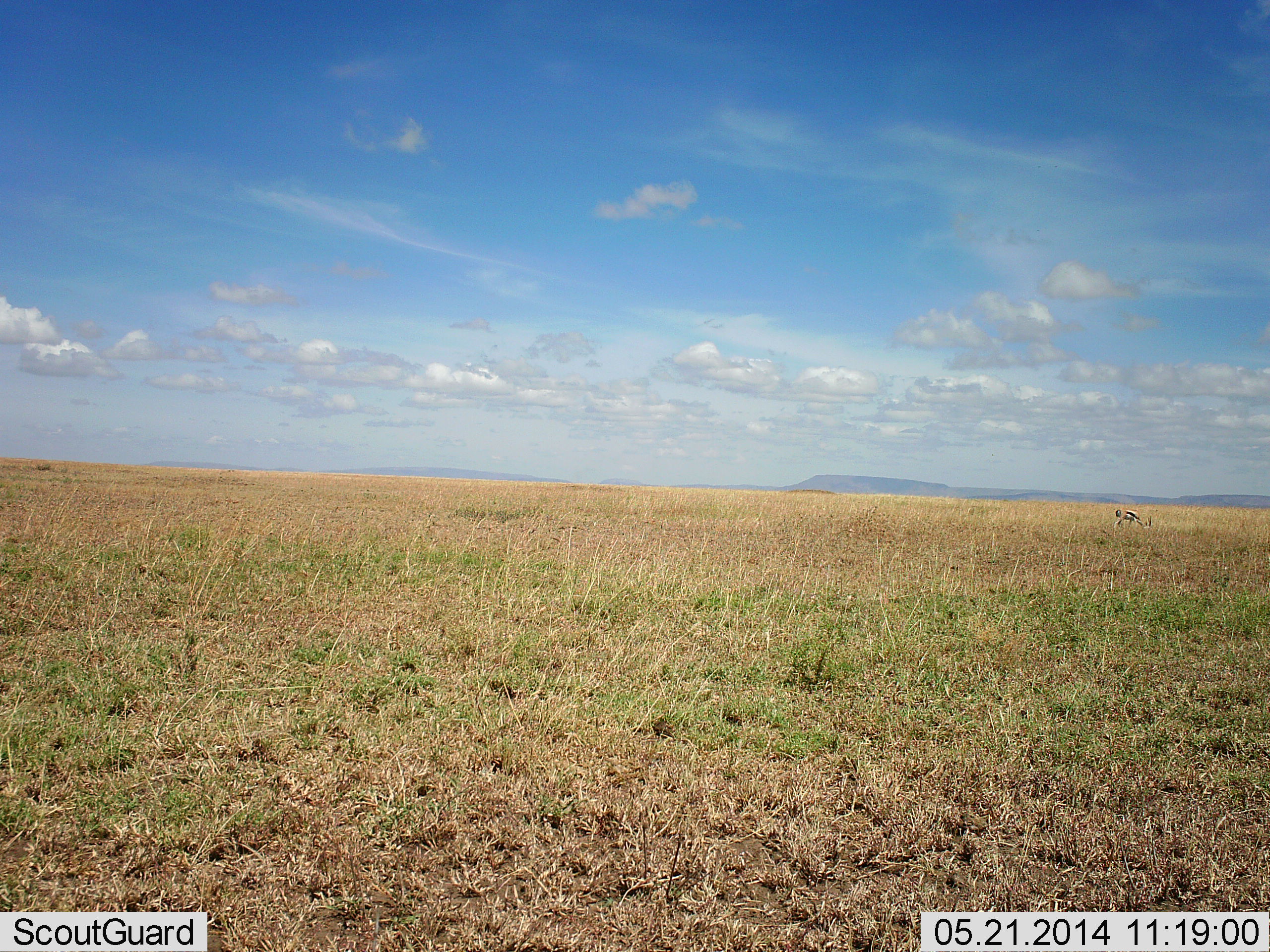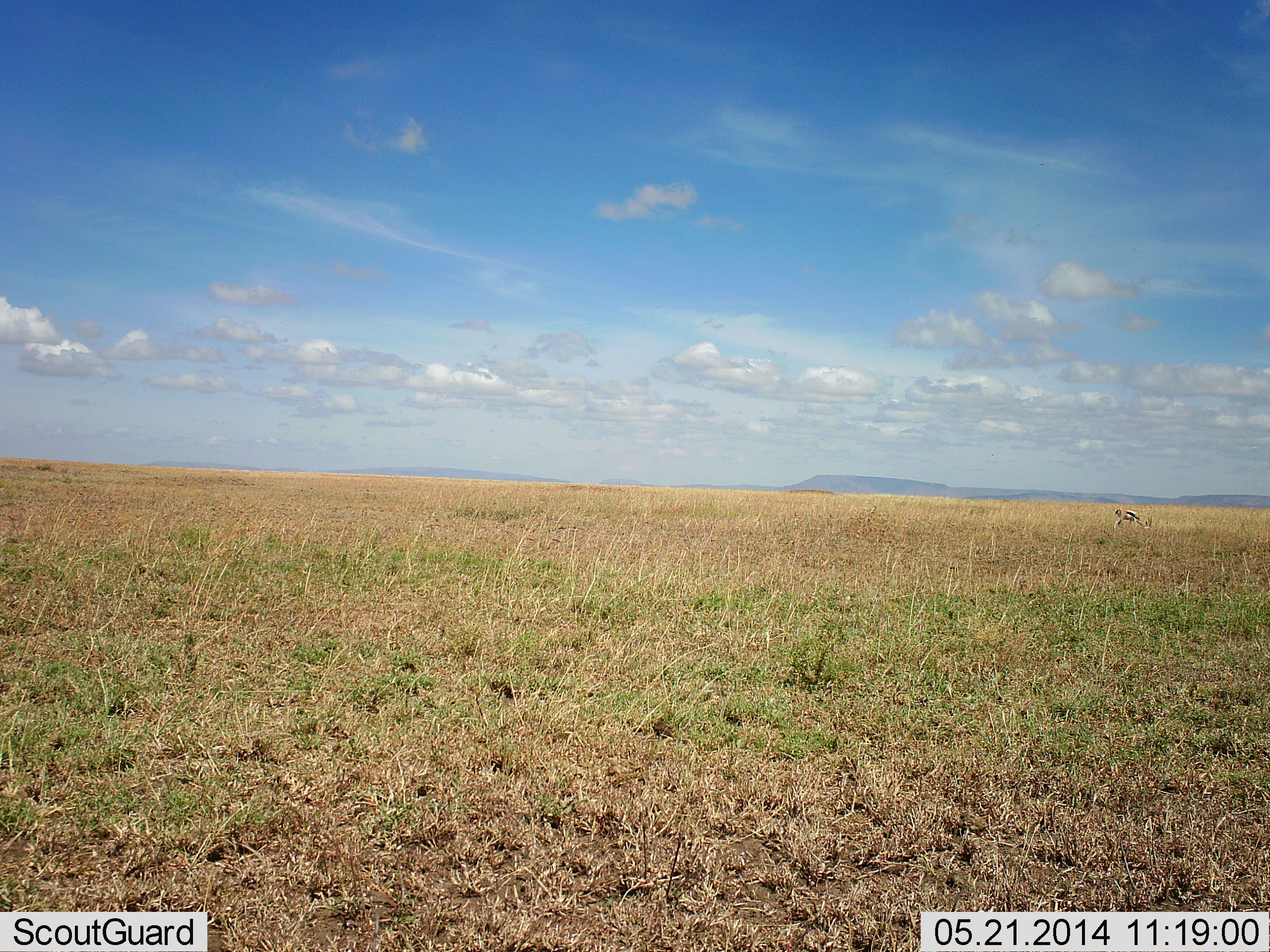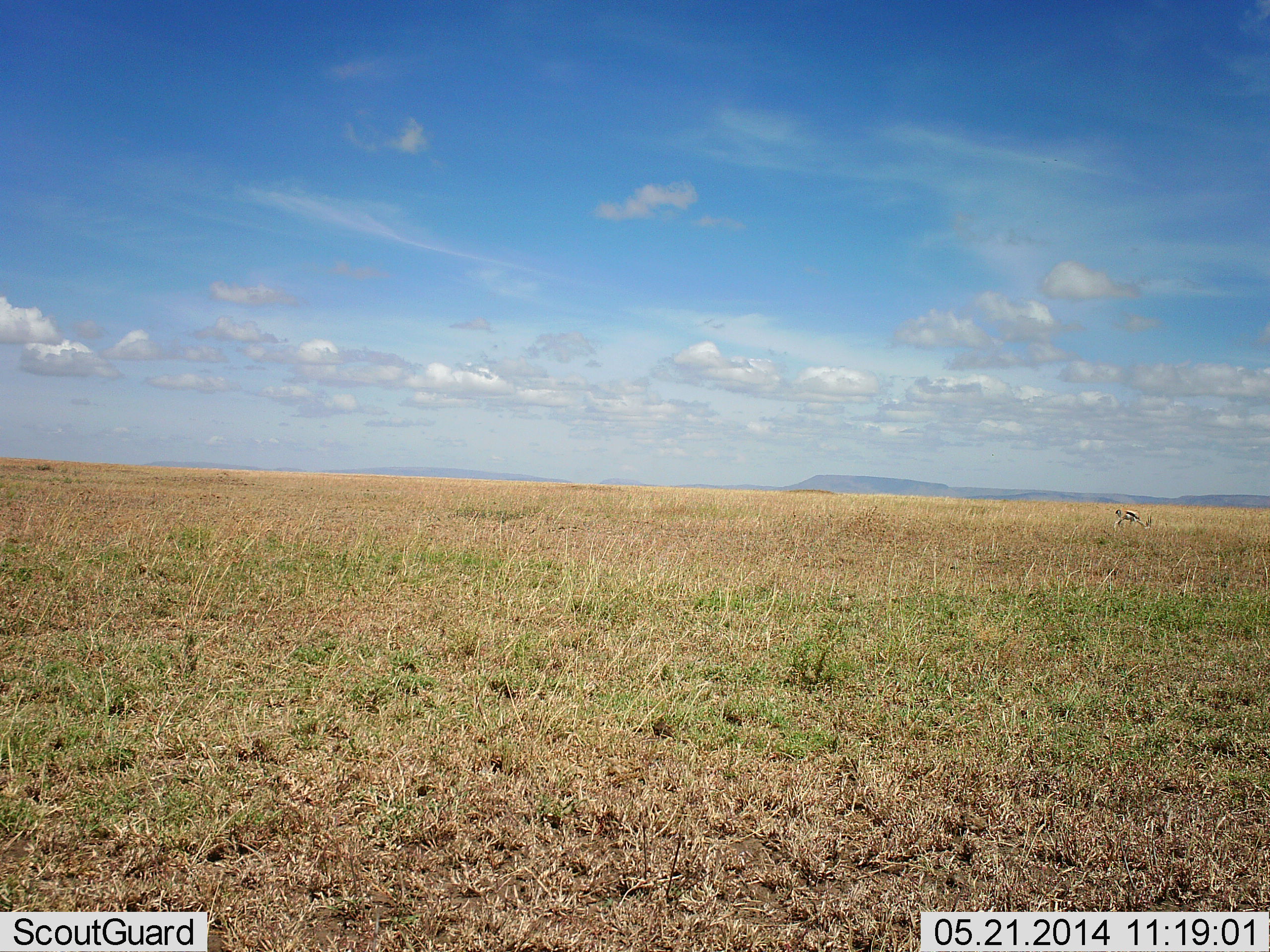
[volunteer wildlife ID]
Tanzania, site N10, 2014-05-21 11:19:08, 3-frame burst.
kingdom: Animalia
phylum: Chordata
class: Mammalia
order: Artiodactyla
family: Bovidae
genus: Eudorcas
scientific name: Eudorcas thomsonii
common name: thomson's gazelle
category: gazellethomsons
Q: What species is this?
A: Gazellethomsons (thomson's gazelle) (Eudorcas thomsonii).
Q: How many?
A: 1.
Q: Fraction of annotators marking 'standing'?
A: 30%.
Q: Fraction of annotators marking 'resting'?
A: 0%.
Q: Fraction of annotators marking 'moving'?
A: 0%.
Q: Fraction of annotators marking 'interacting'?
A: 0%.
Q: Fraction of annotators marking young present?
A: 0%.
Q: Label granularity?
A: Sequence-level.